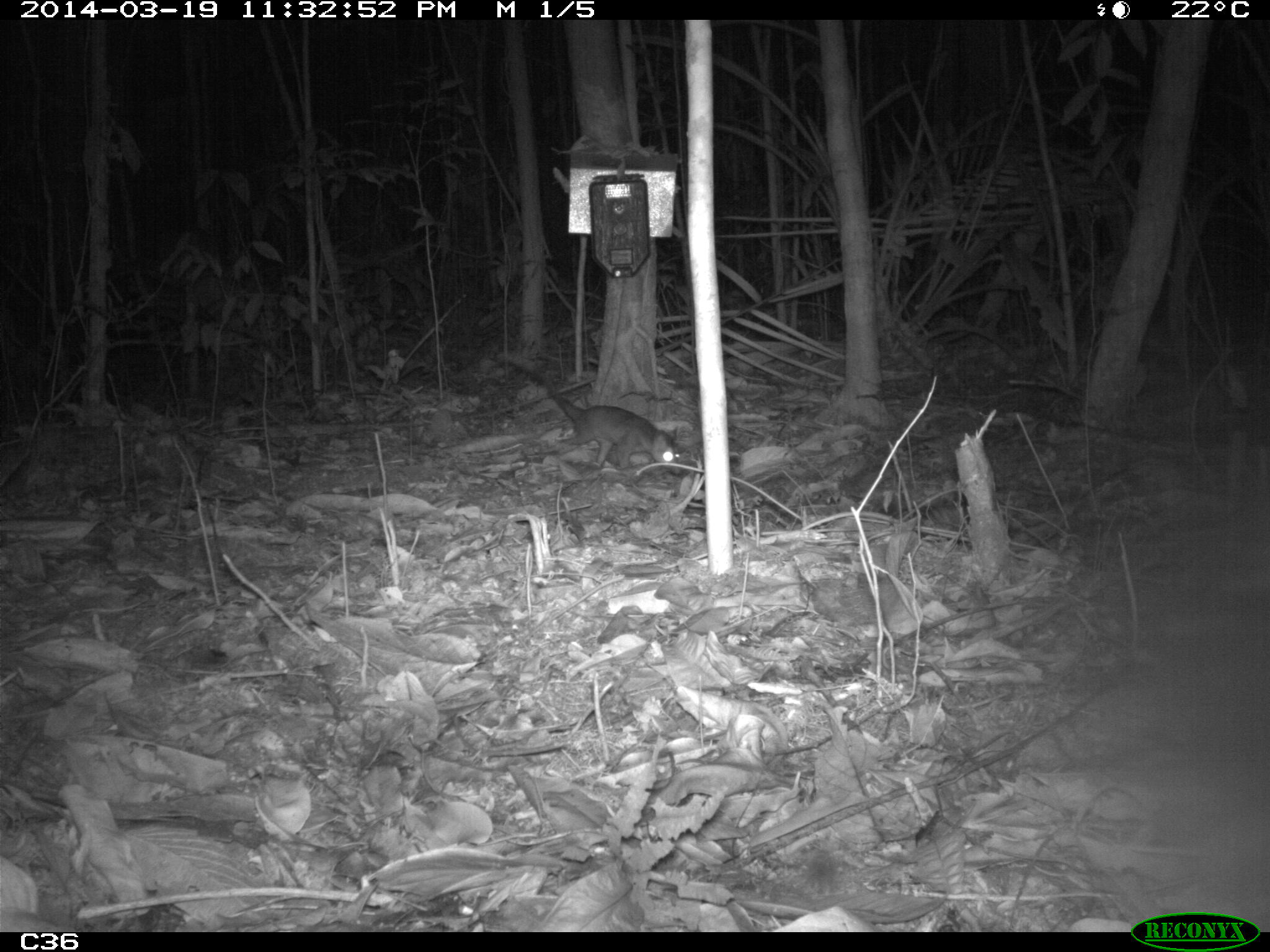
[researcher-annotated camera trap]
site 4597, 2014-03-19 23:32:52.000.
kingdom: Animalia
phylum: Chordata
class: Mammalia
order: Didelphimorphia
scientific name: Didelphimorphia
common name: opossum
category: unknown opossum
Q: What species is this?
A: Unknown opossum (opossum) (Didelphimorphia).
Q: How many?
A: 1.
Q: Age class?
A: Adult.